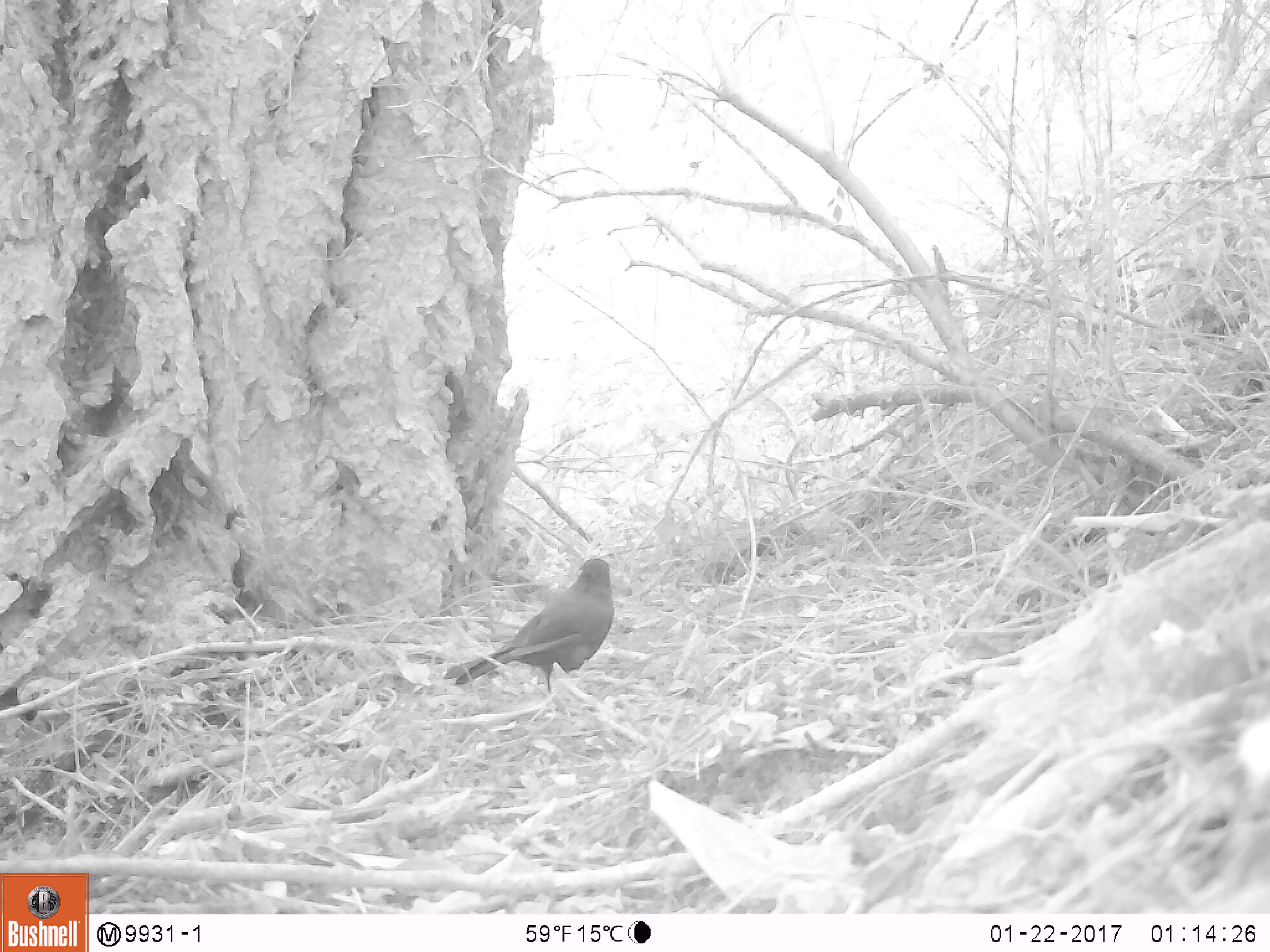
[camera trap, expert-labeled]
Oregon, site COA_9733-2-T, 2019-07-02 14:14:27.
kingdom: Animalia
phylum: Chordata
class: Aves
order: Passeriformes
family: Corvidae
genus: Cyanocitta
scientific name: Cyanocitta stelleri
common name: steller's jay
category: stellers jay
Stellers jay (steller's jay) (Cyanocitta stelleri).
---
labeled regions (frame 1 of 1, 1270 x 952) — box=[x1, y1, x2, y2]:
stellers jay: box=[444, 552, 624, 692]